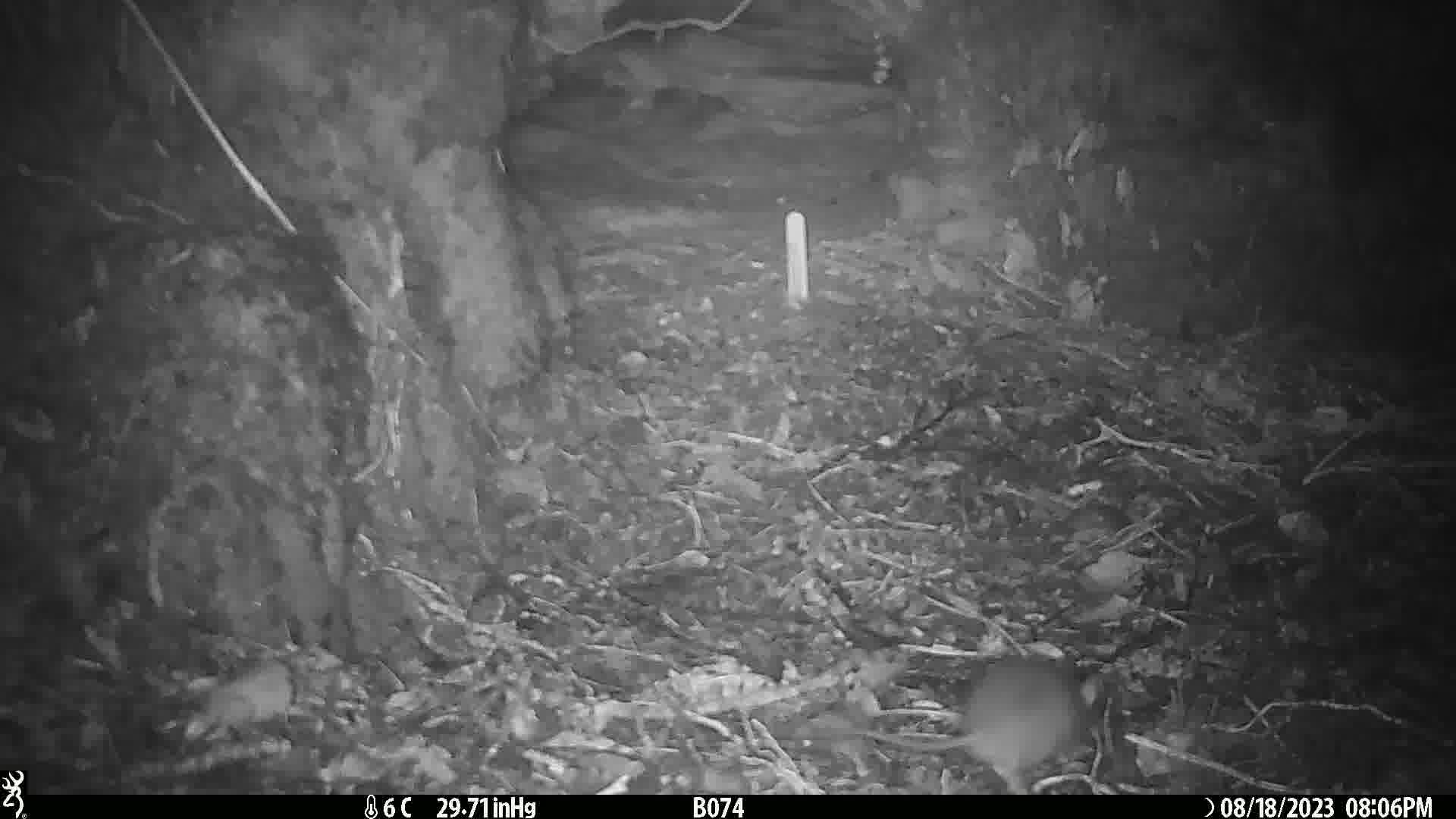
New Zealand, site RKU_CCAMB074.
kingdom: Animalia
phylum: Chordata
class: Mammalia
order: Rodentia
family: Muridae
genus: Rattus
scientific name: Rattus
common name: rat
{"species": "rat (Rattus)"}